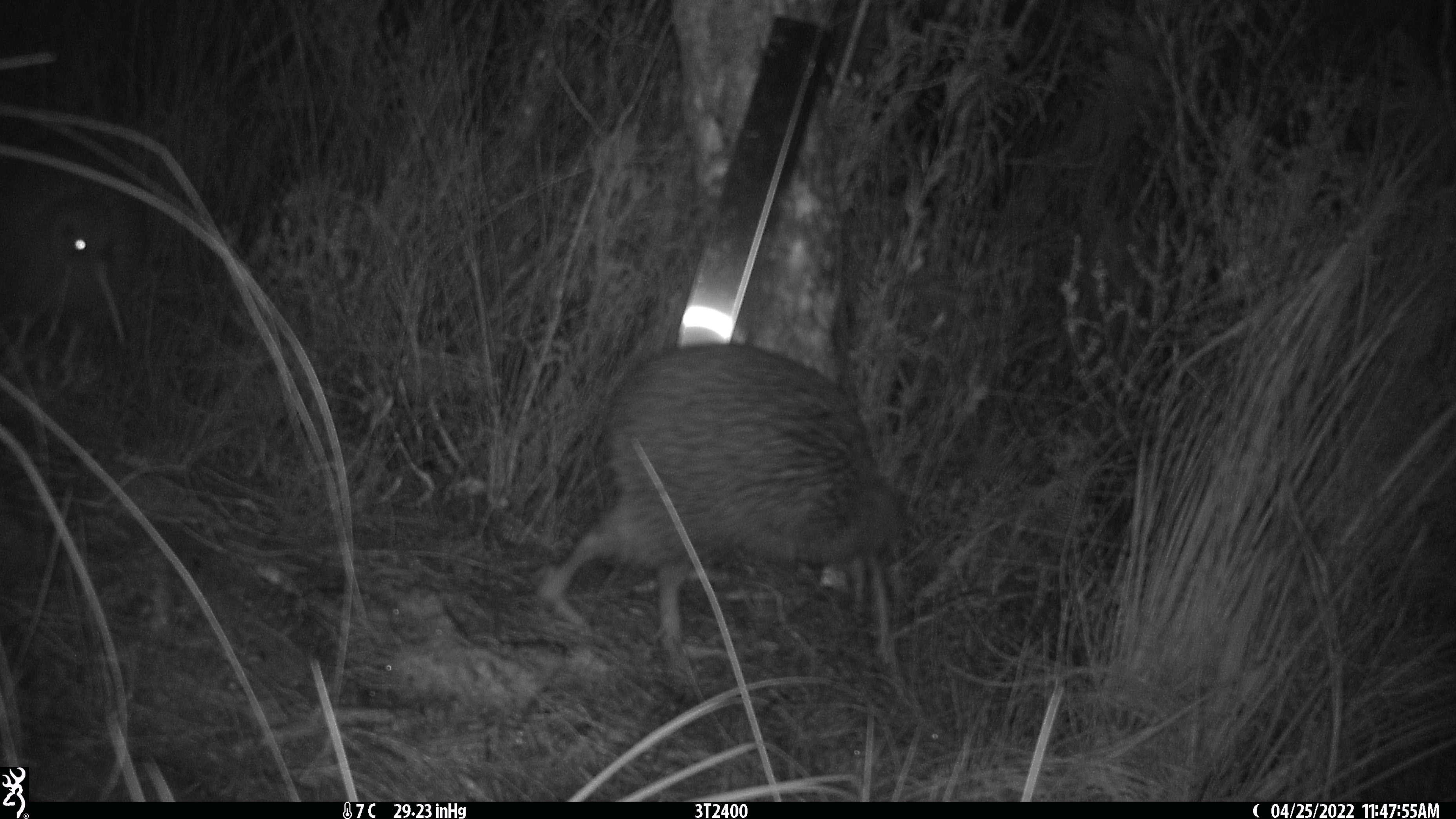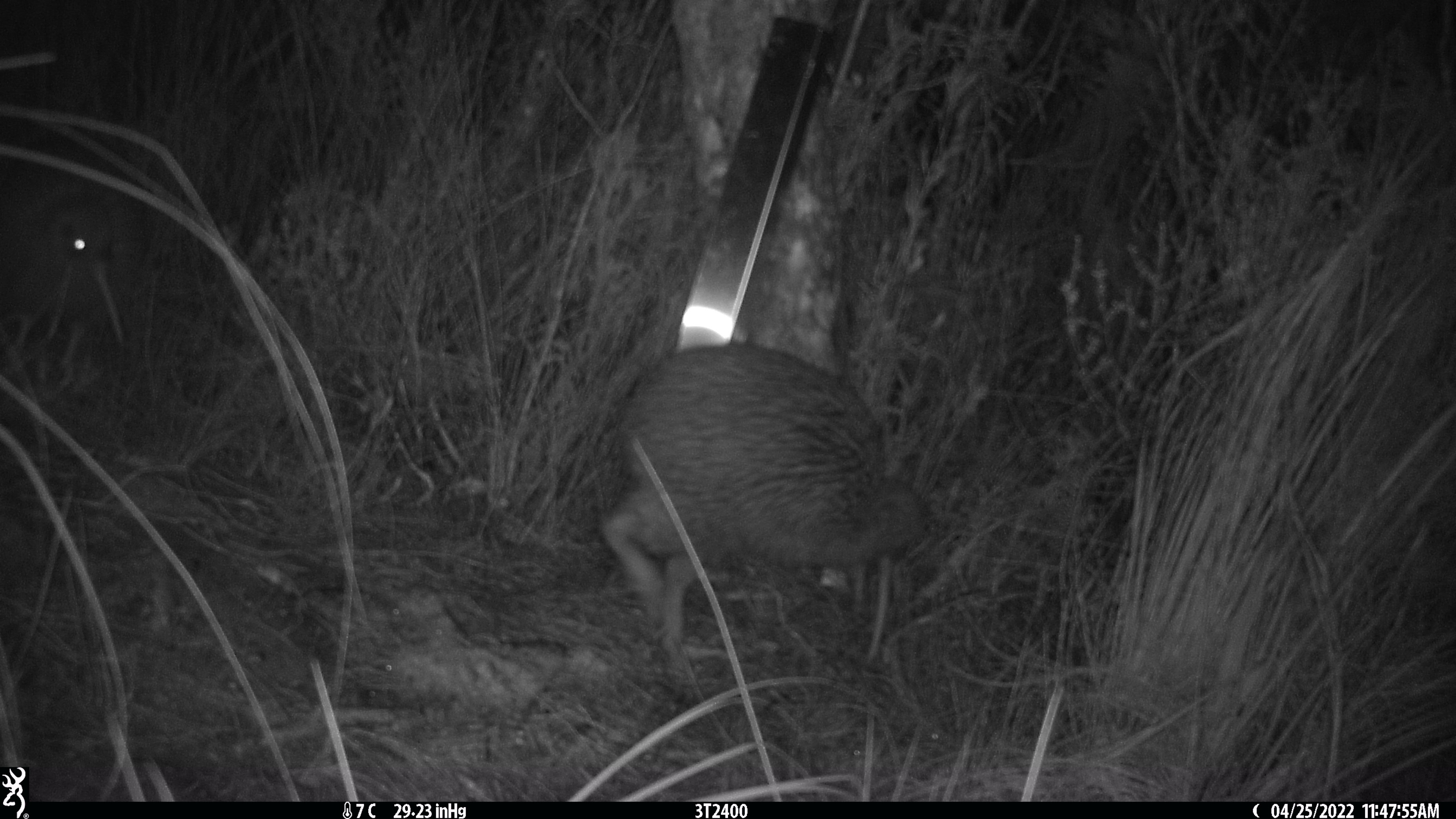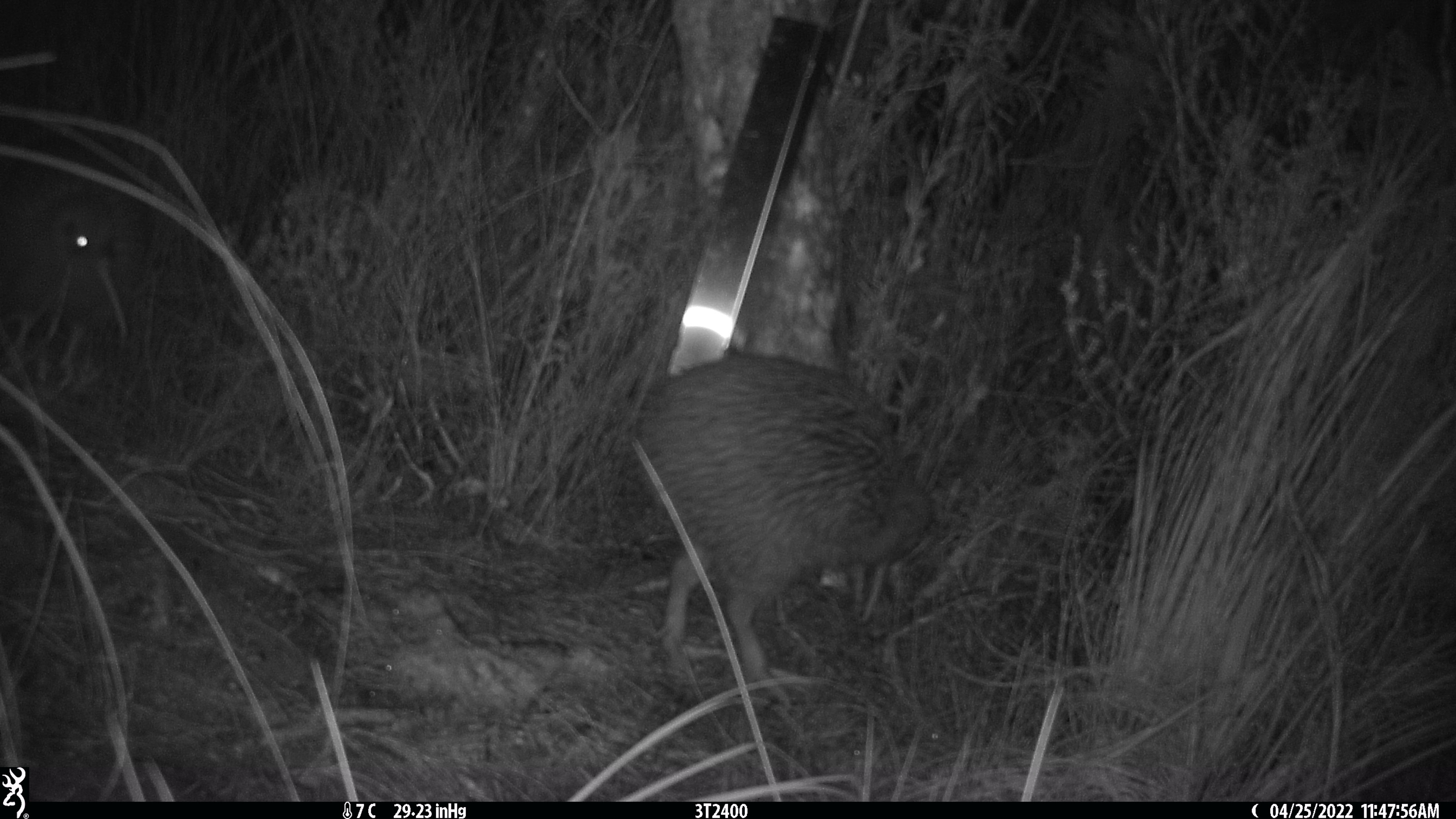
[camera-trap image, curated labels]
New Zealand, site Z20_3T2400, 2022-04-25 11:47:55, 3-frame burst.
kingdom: Animalia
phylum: Chordata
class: Aves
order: Apterygiformes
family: Apterygidae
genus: Apteryx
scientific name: Apteryx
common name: kiwi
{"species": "kiwi (Apteryx)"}